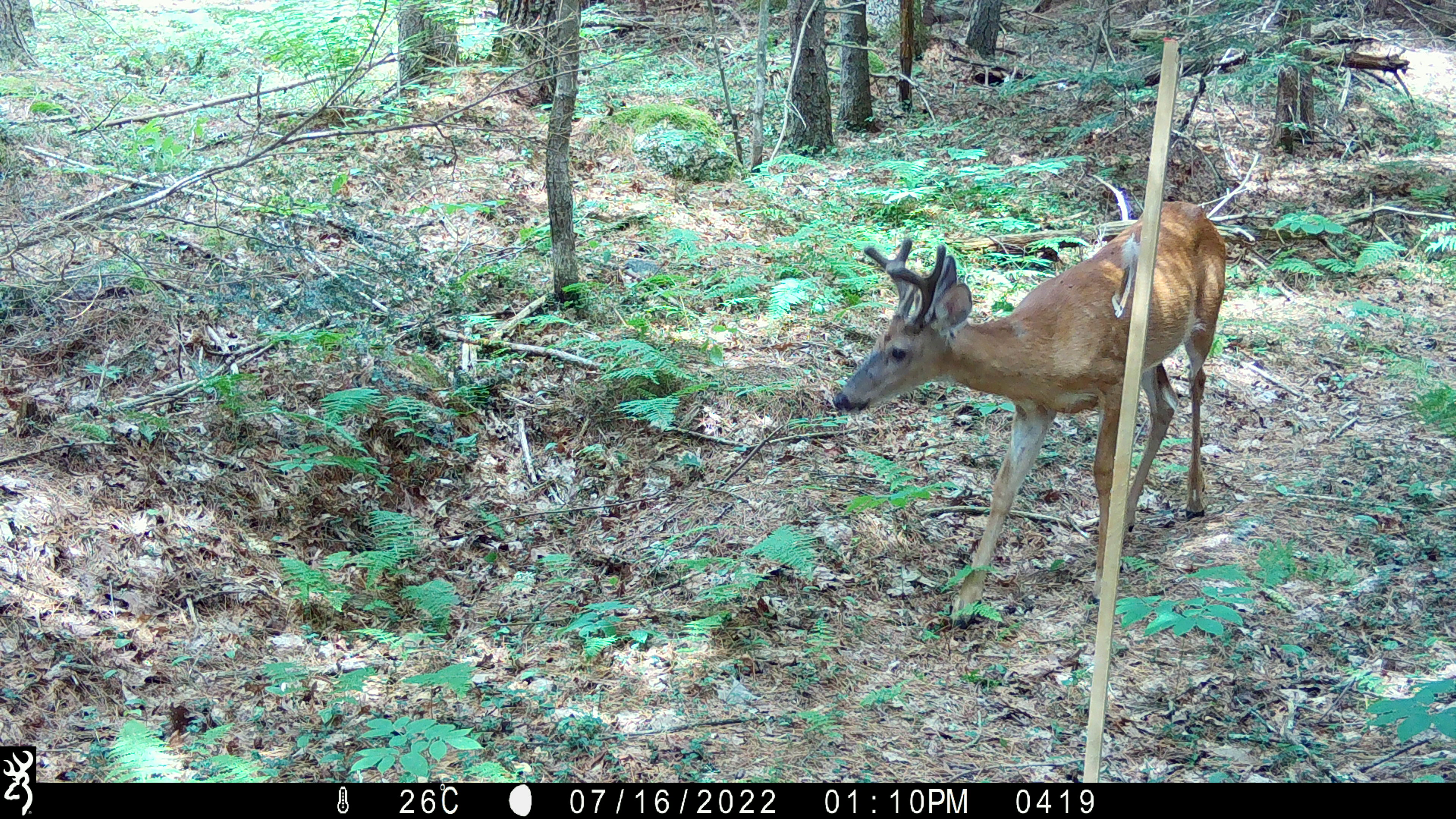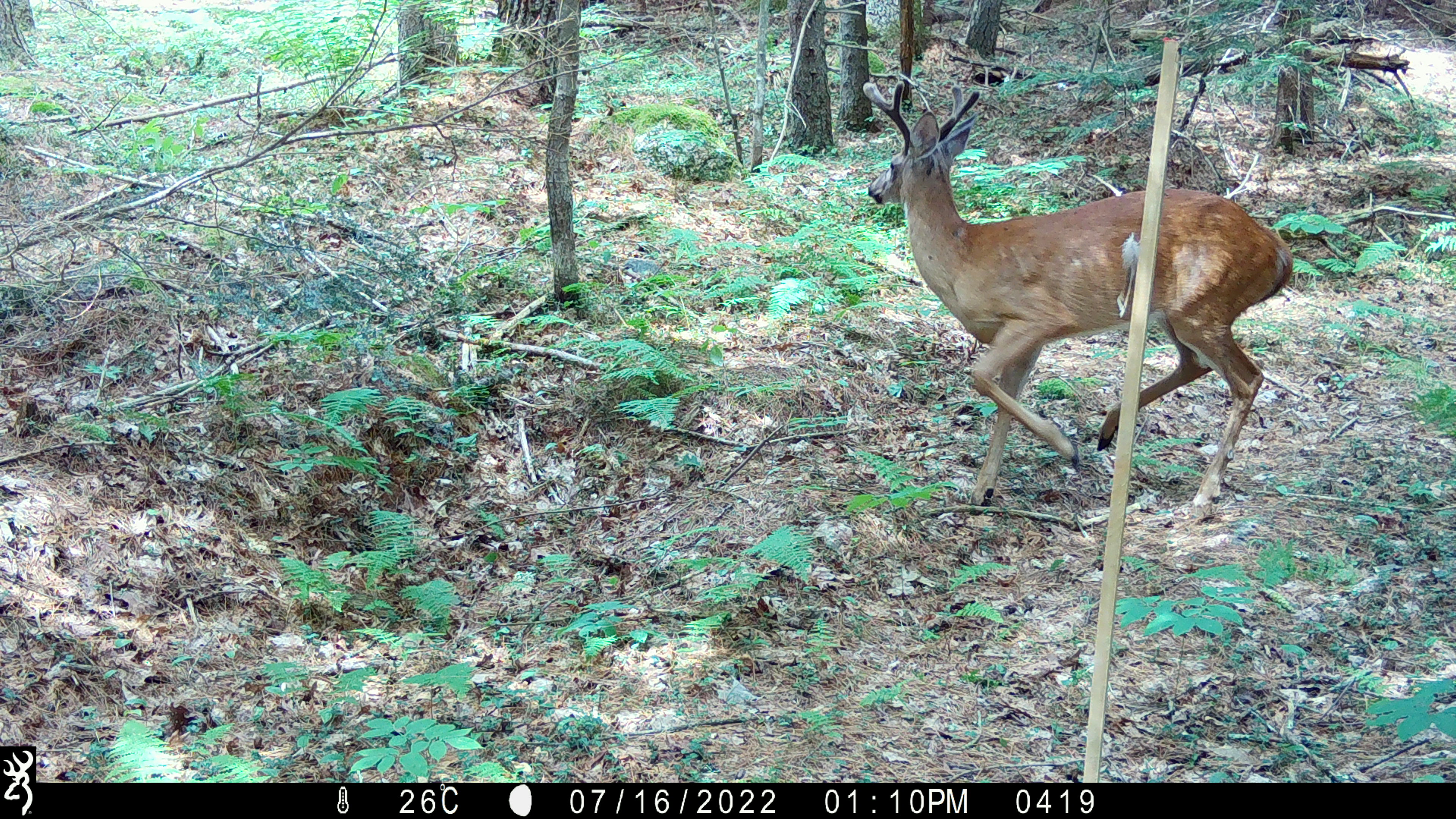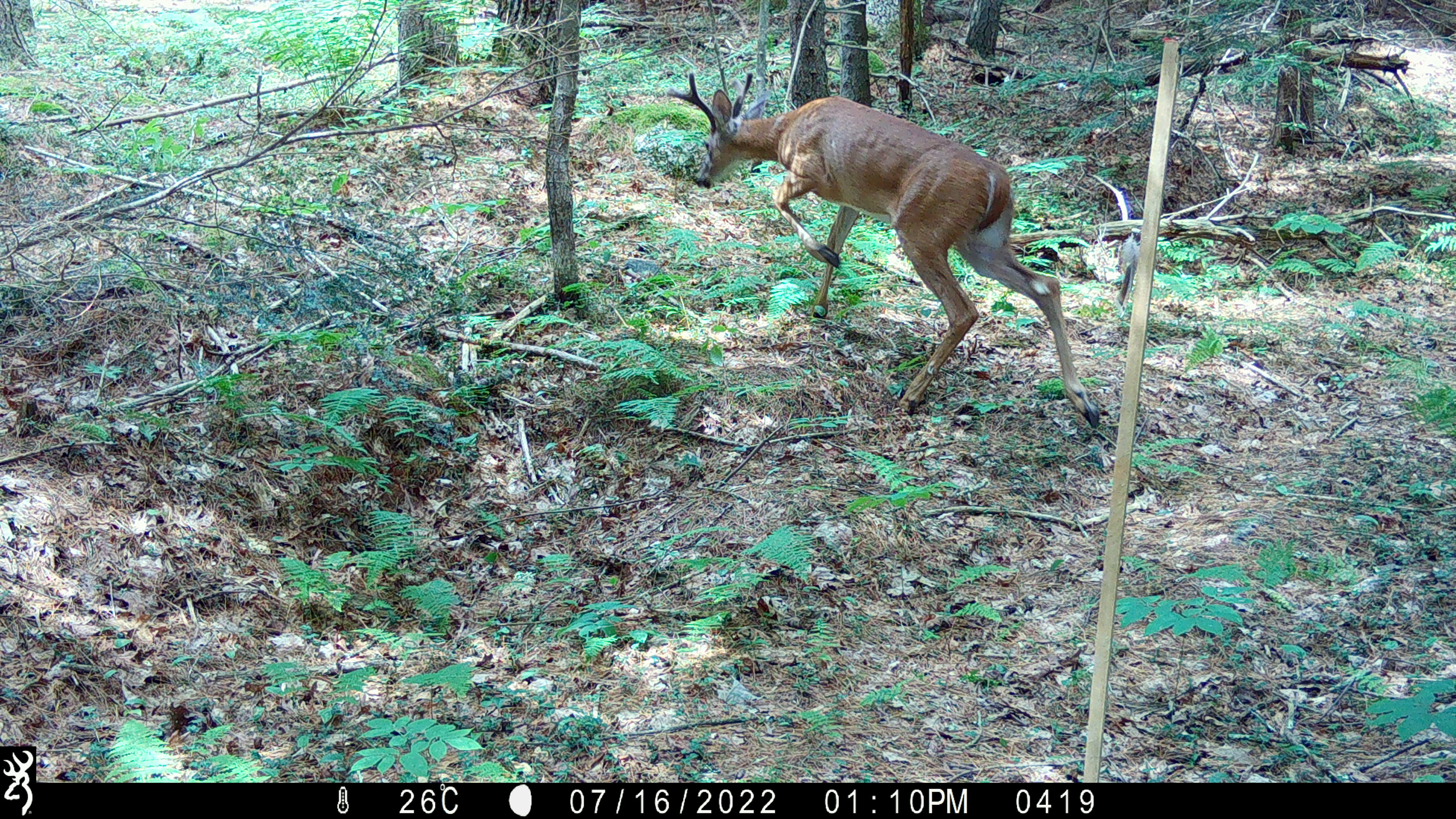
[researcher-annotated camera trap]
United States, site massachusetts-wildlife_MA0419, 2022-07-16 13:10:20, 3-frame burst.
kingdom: Animalia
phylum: Chordata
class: Mammalia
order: Artiodactyla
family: Cervidae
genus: Odocoileus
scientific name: Odocoileus virginianus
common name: white-tailed deer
White-tailed deer (Odocoileus virginianus).